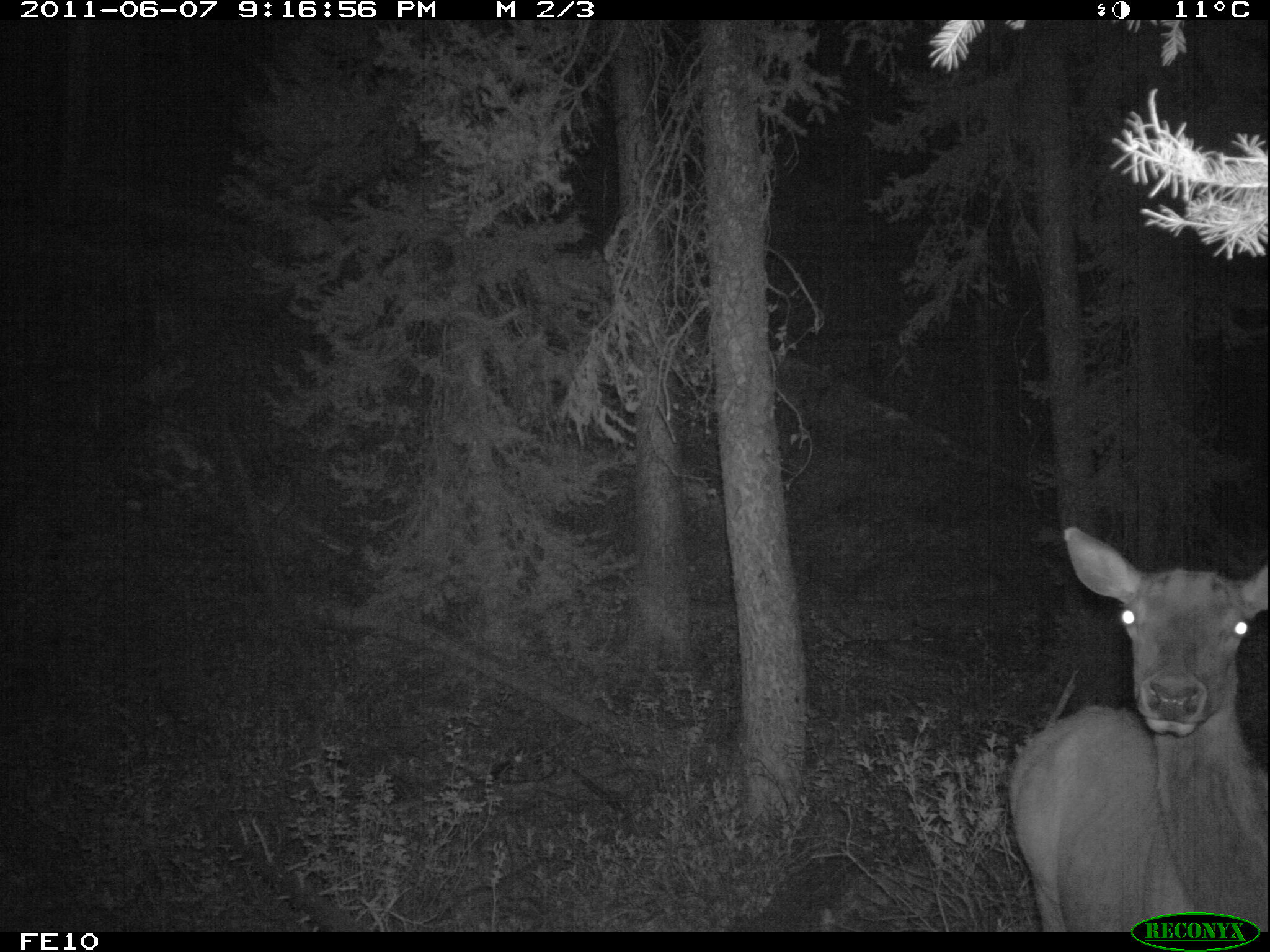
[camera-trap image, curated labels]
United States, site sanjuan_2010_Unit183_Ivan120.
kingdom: Animalia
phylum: Chordata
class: Mammalia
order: Artiodactyla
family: Cervidae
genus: Cervus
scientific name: Cervus elaphus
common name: red deer